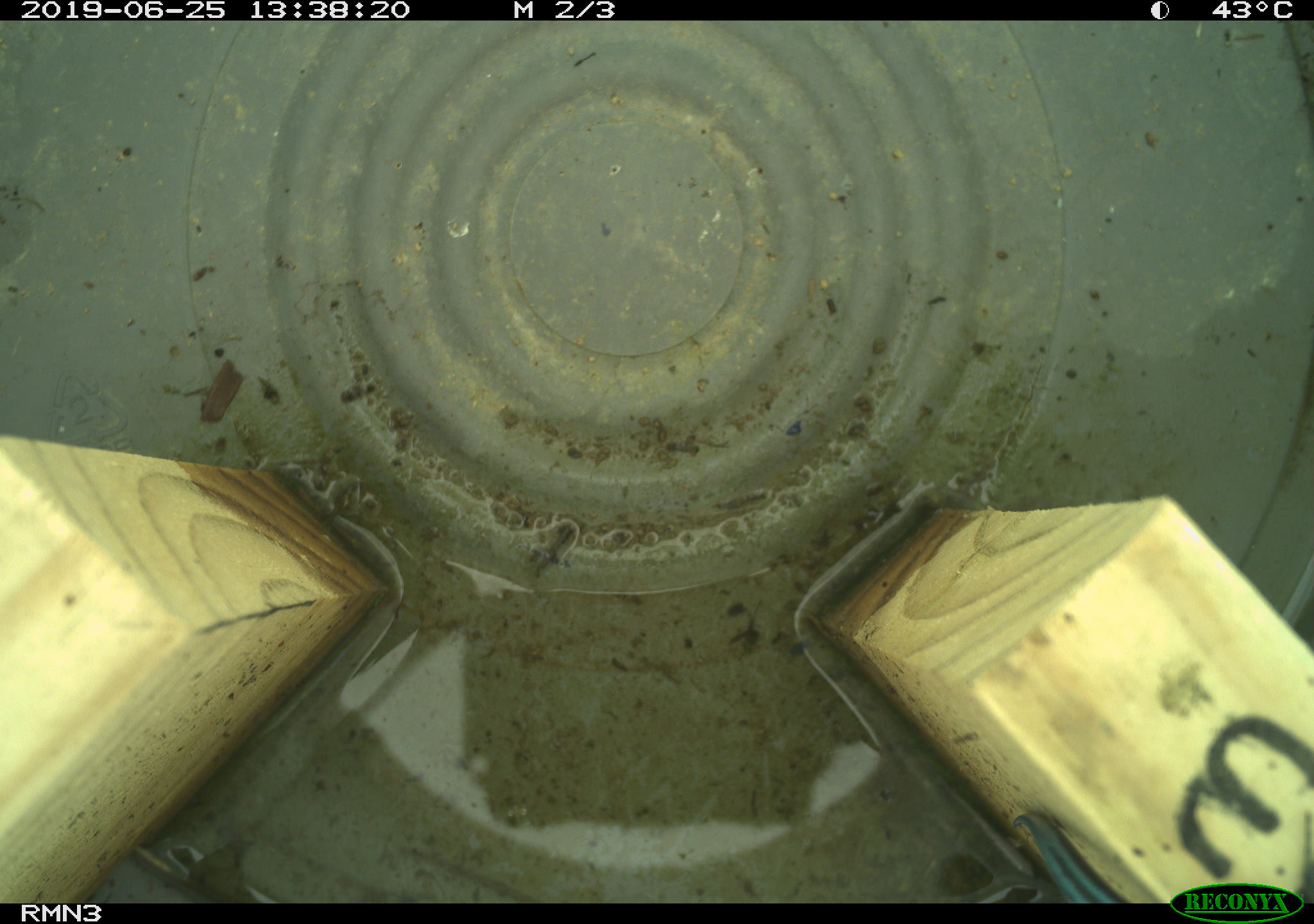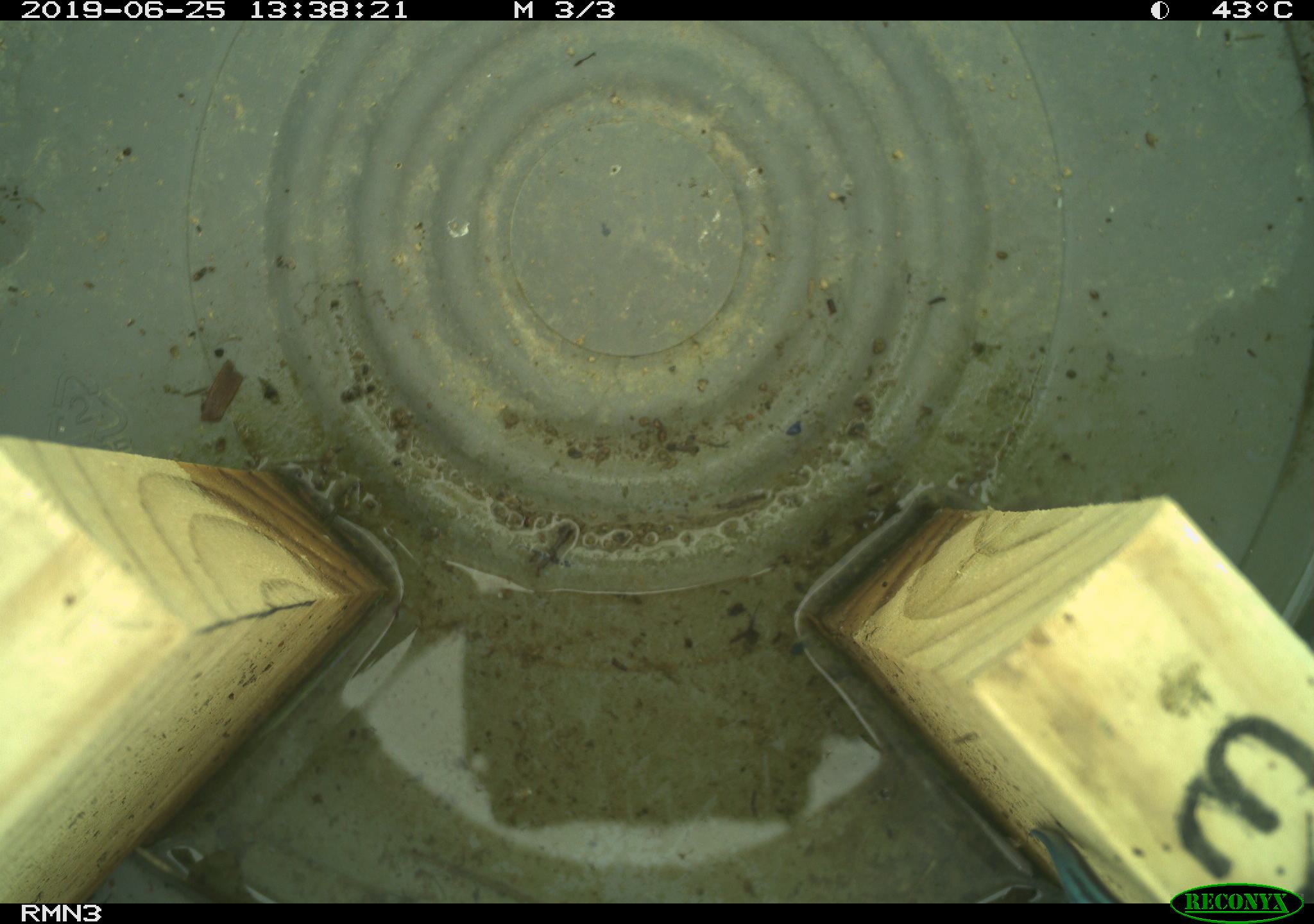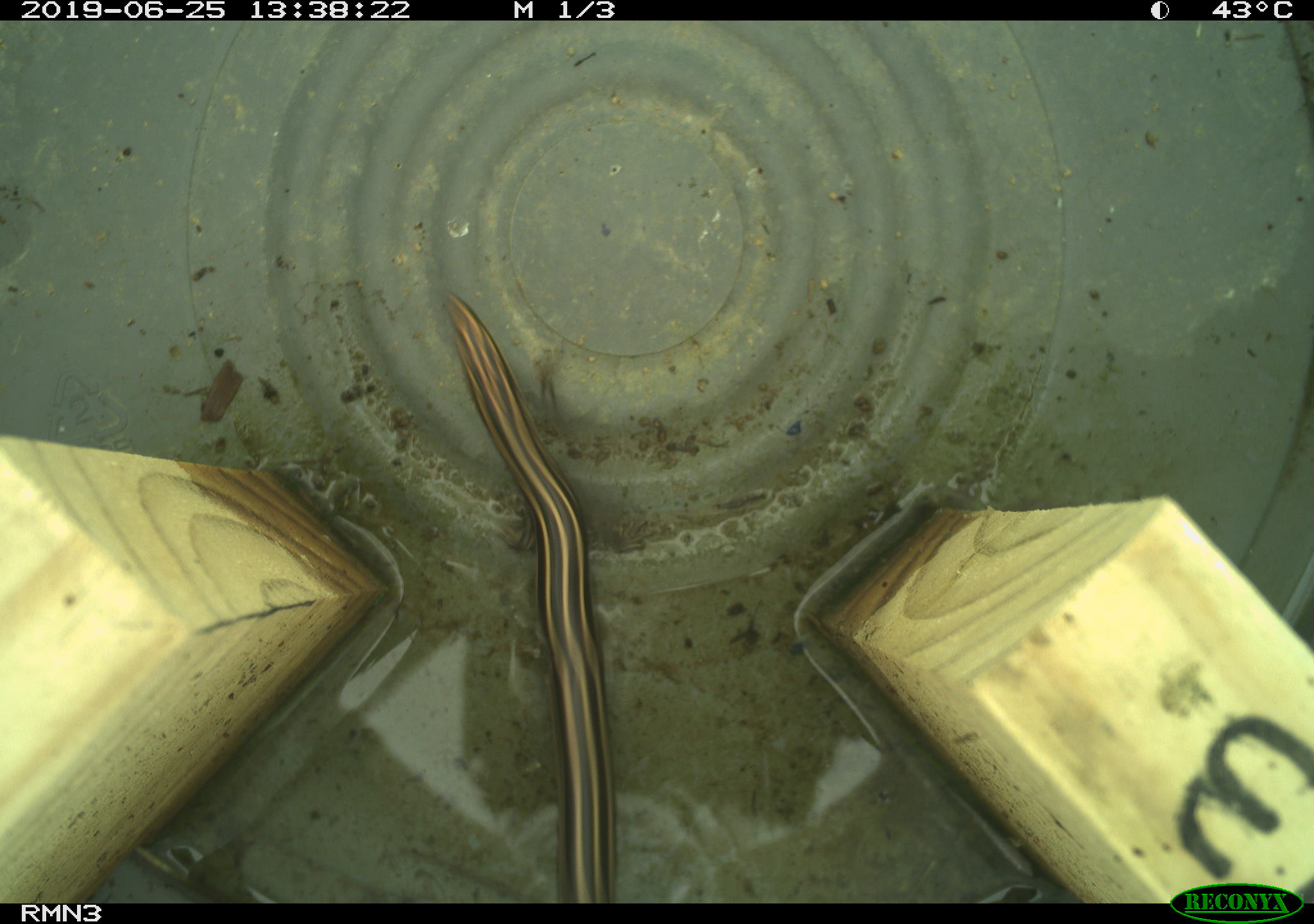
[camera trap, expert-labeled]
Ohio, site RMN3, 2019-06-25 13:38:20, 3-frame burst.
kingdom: Animalia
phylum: Chordata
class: Reptilia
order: Squamata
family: Scincidae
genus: Plestiodon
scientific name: Plestiodon fasciatus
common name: common five-lined skink